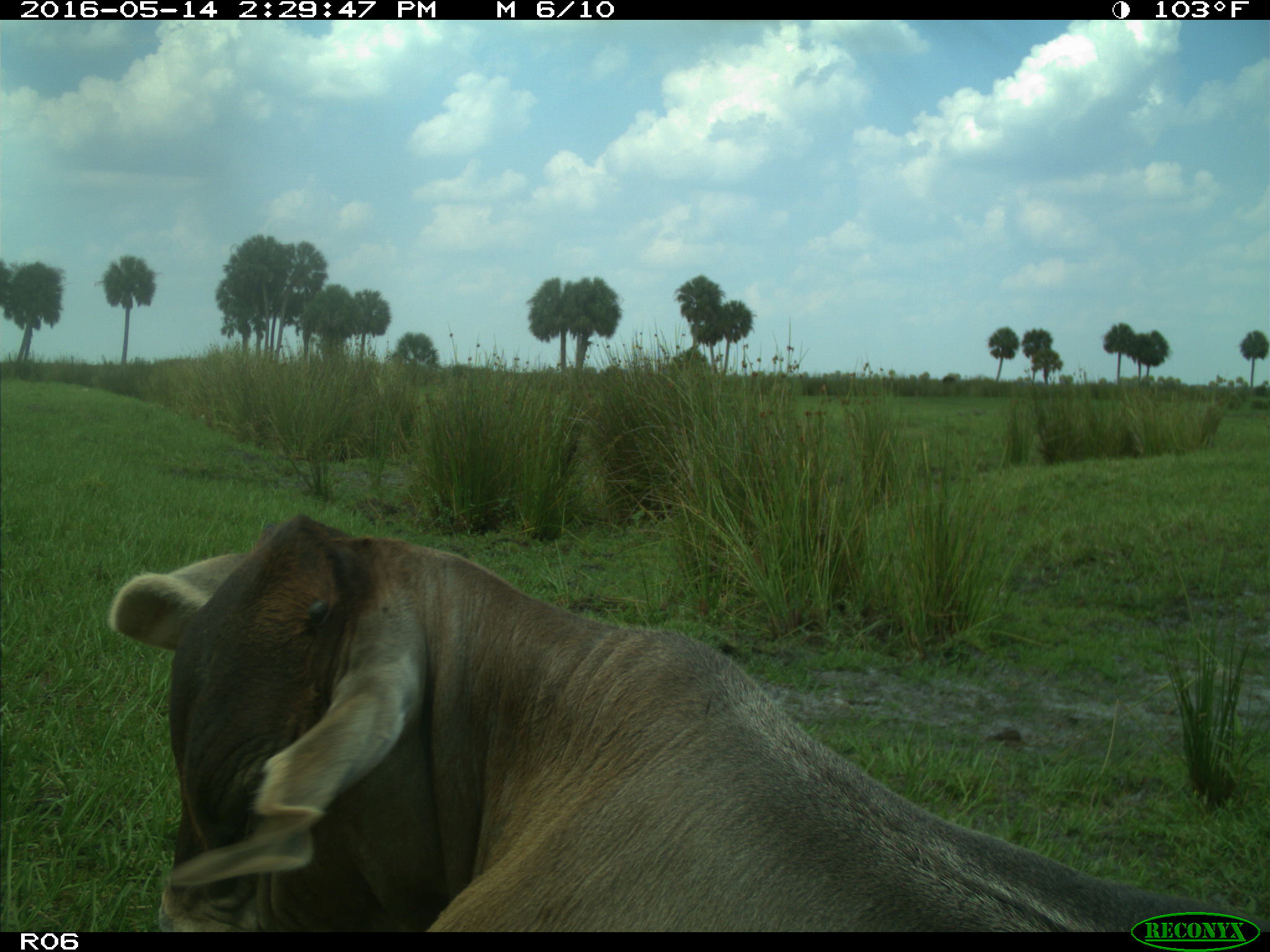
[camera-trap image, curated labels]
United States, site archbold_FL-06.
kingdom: Animalia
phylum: Chordata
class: Mammalia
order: Artiodactyla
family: Bovidae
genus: Bos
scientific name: Bos taurus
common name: domestic cow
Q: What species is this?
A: Bos taurus (domestic cow).